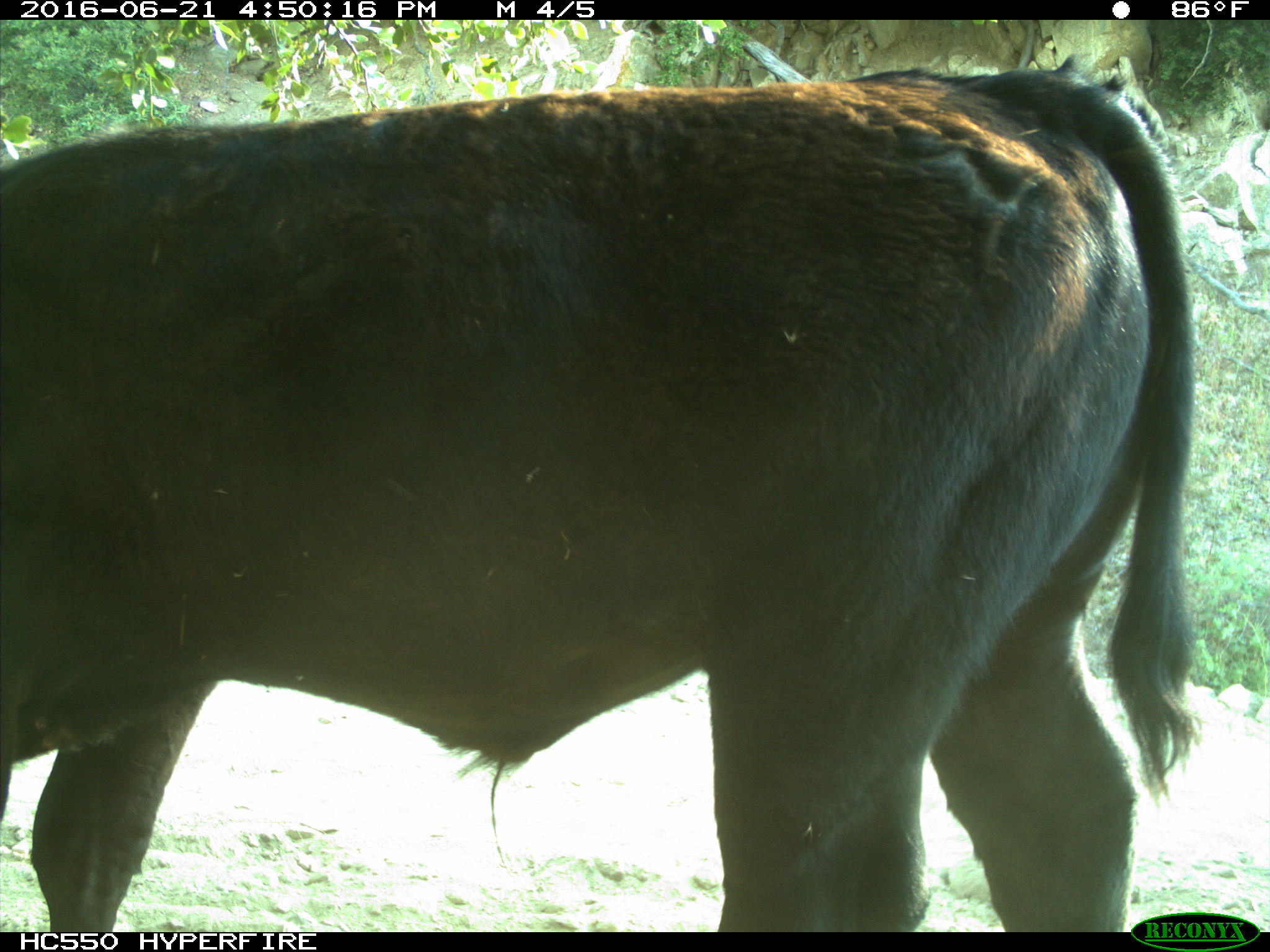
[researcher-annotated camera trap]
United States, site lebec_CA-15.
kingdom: Animalia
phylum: Chordata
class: Mammalia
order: Artiodactyla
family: Bovidae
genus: Bos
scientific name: Bos taurus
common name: domestic cow